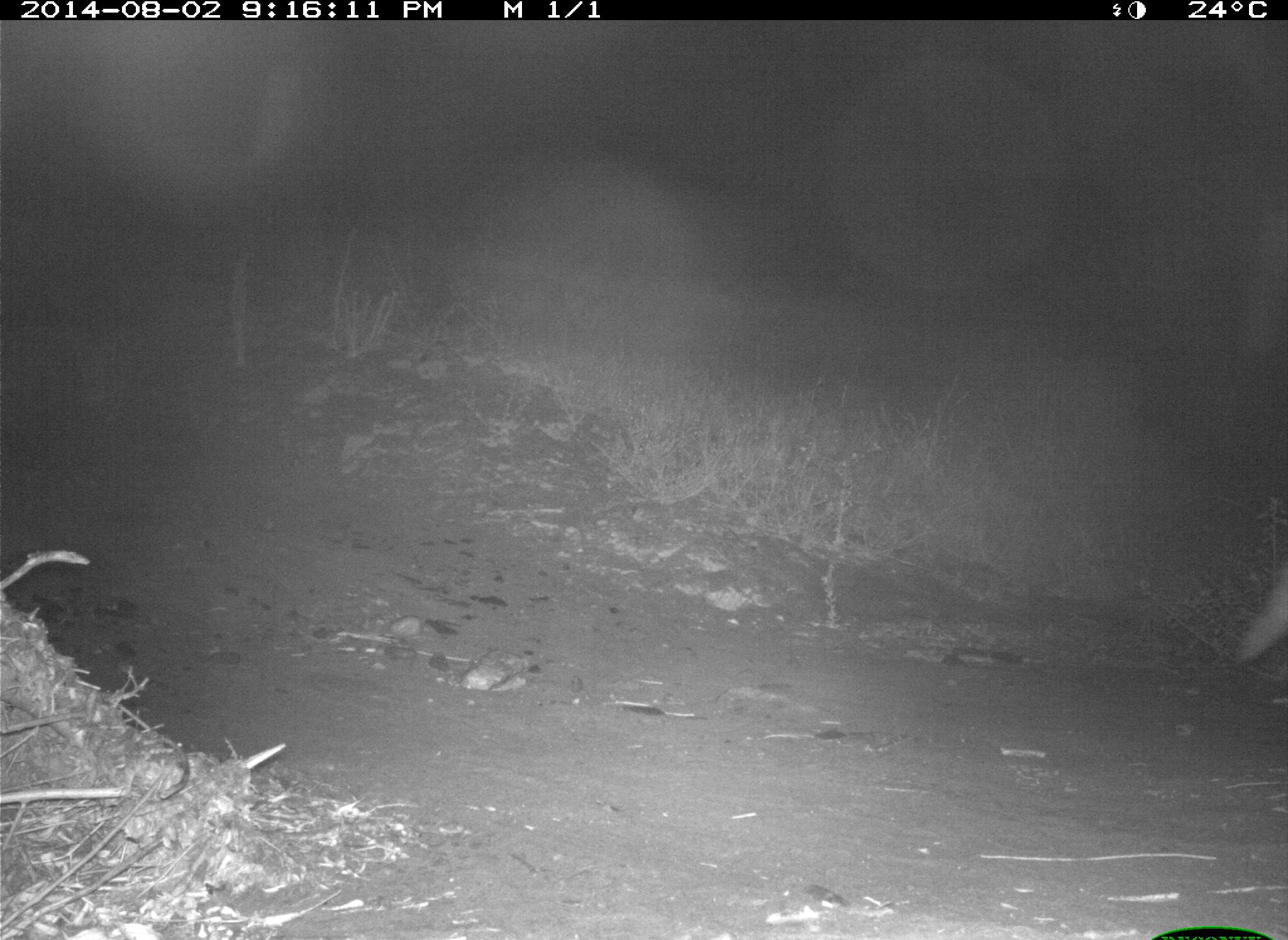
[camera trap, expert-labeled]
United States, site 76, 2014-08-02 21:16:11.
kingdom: Animalia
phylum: Chordata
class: Mammalia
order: Carnivora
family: Canidae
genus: Canis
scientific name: Canis latrans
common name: coyote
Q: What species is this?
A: Coyote (Canis latrans).